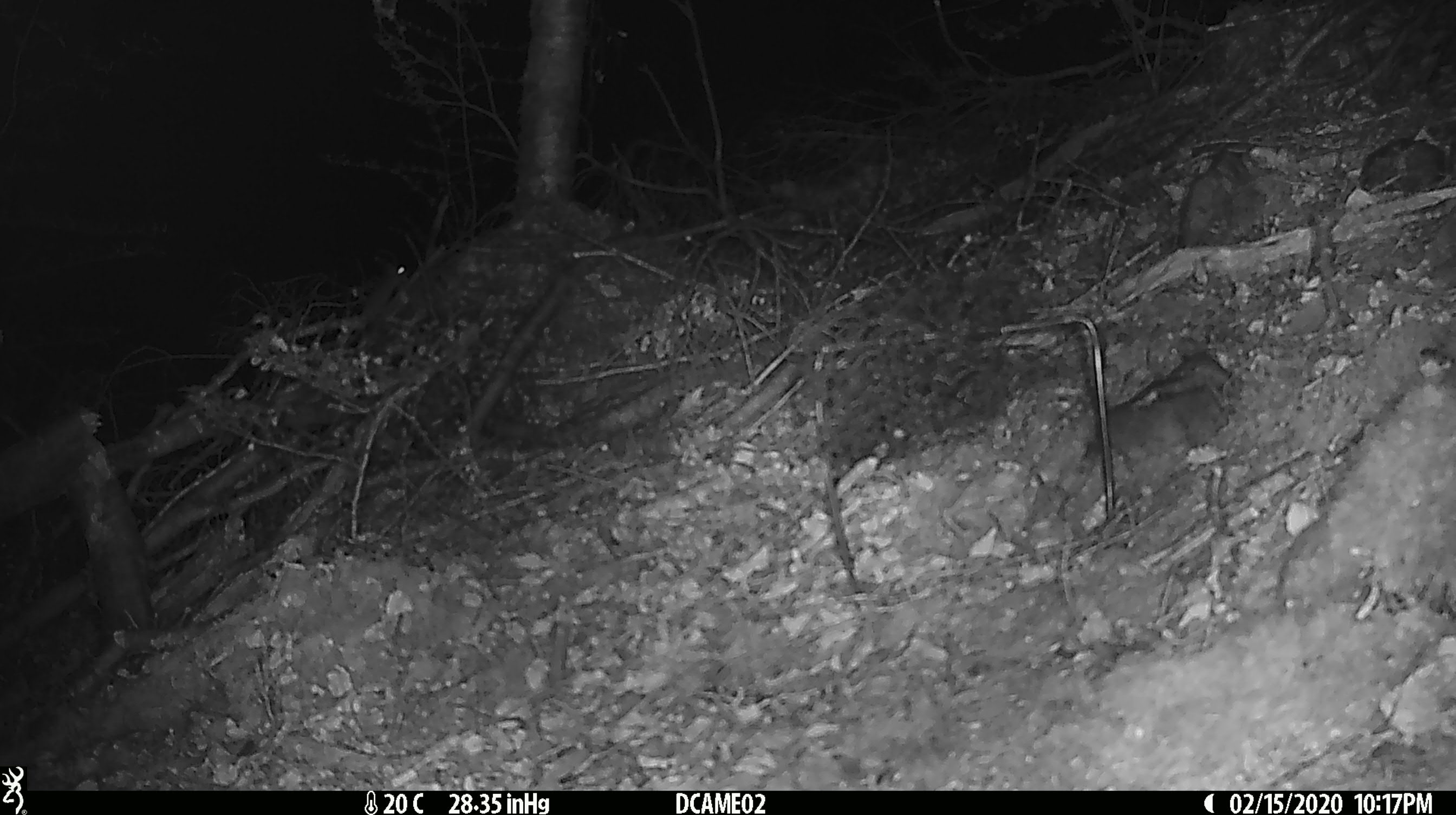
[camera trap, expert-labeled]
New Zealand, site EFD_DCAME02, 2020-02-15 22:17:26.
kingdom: Animalia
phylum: Chordata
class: Mammalia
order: Rodentia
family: Muridae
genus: Rattus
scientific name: Rattus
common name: rat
Rat (Rattus).